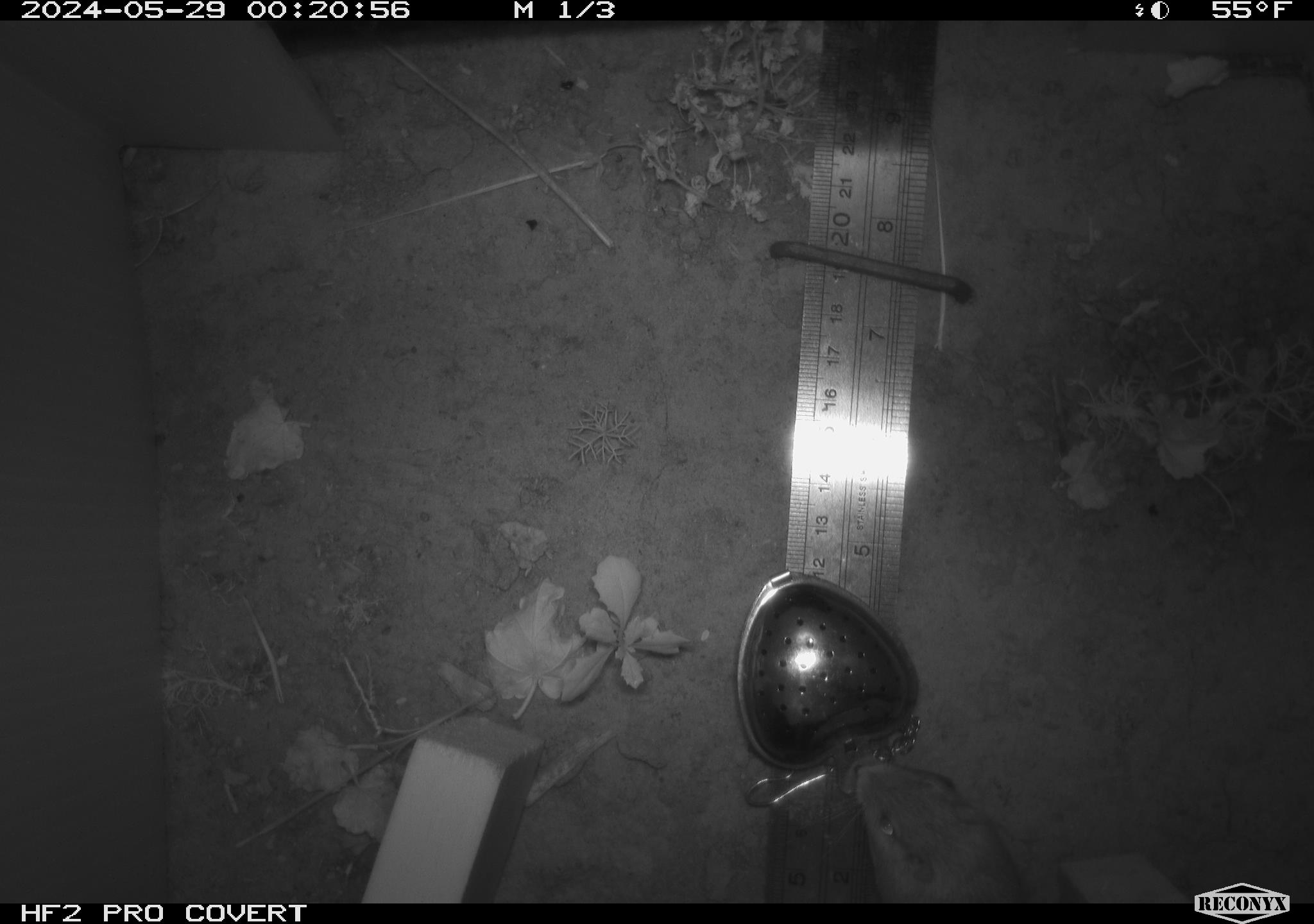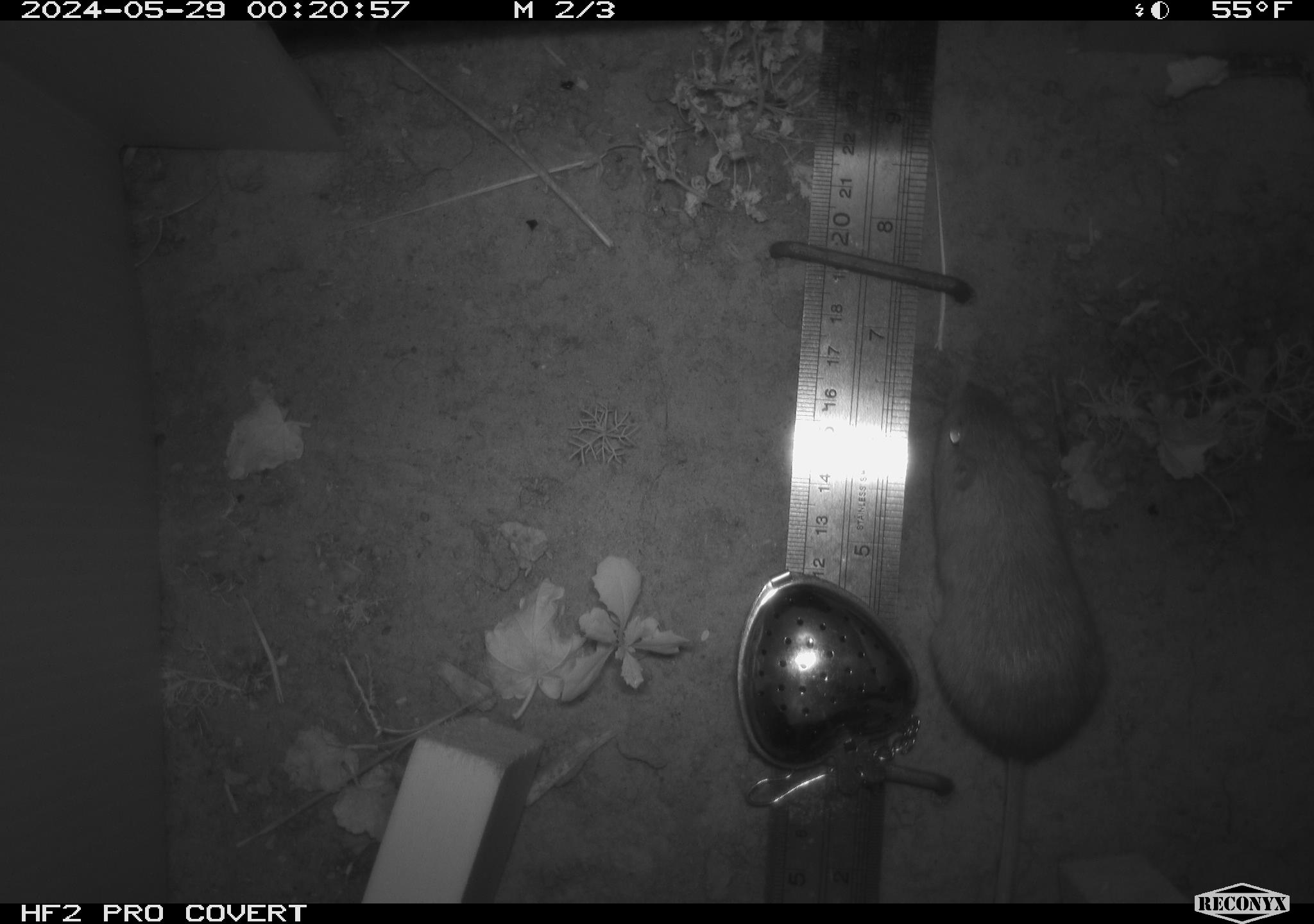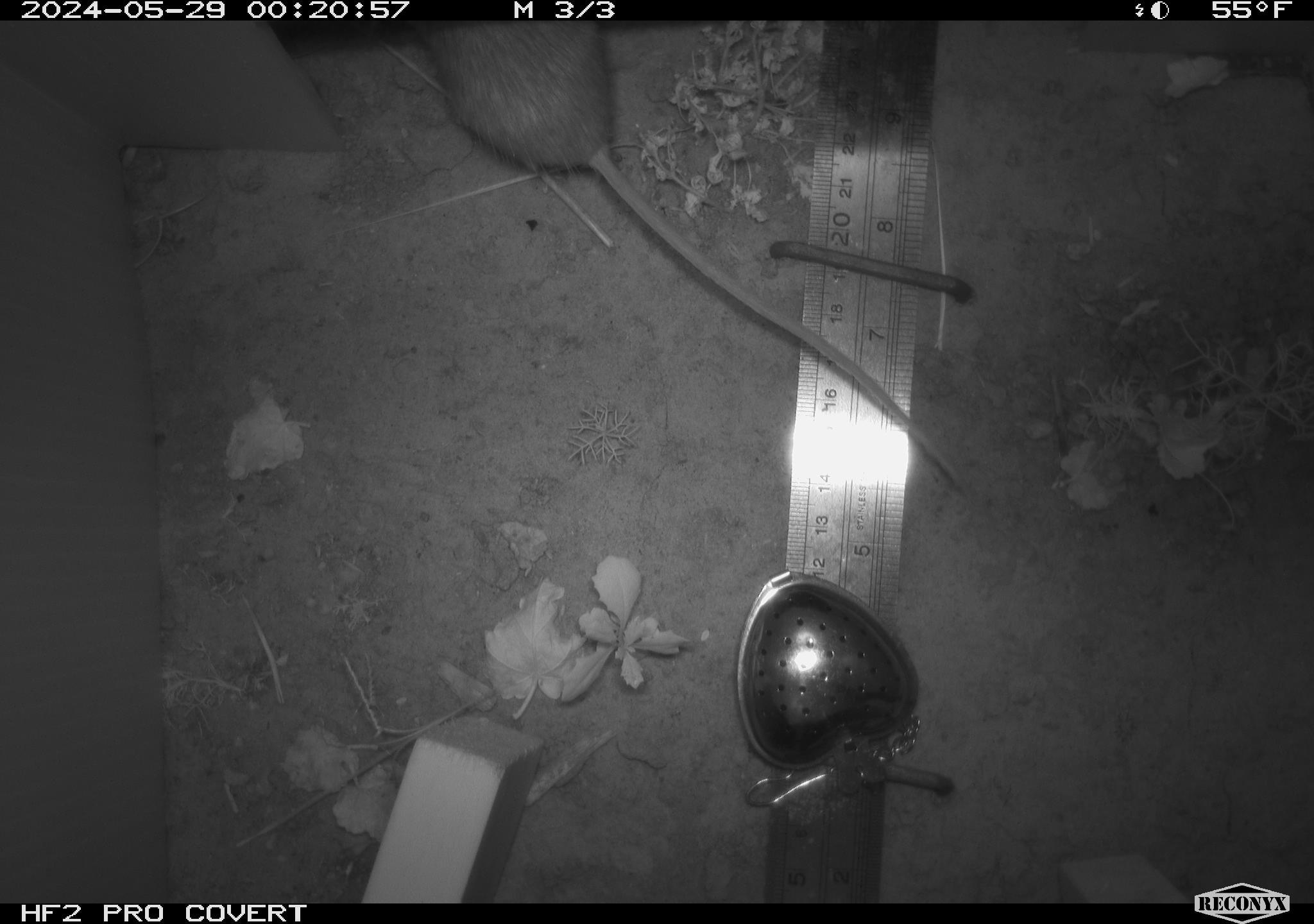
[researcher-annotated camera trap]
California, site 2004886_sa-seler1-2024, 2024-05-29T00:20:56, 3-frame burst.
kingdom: Animalia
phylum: Chordata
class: Mammalia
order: Rodentia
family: Heteromyidae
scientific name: Heteromyidae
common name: kangaroo rats and pocket mice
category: heteromyidae family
Heteromyidae family (kangaroo rats and pocket mice) (Heteromyidae).